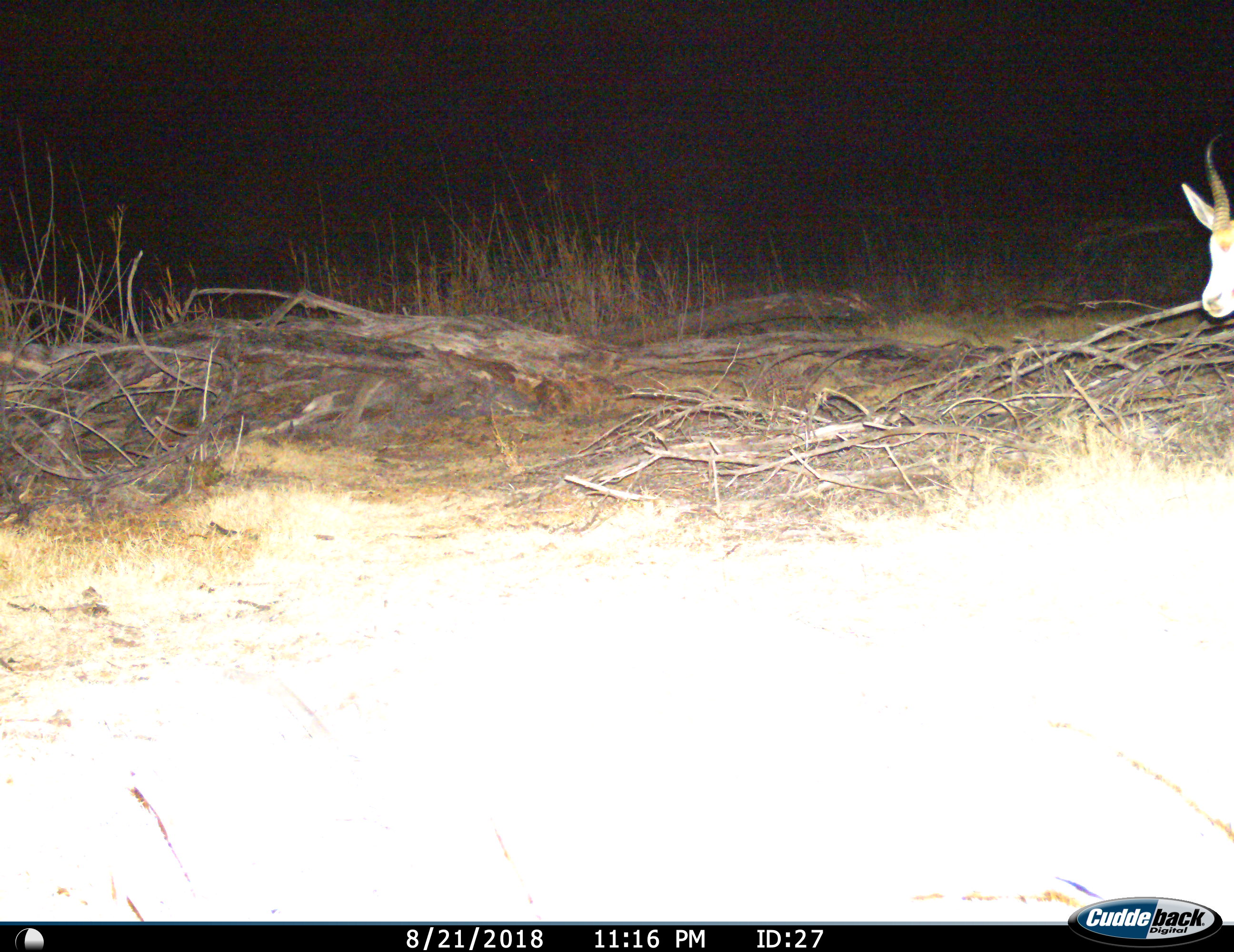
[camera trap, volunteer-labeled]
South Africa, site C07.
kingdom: Animalia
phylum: Chordata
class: Mammalia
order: Artiodactyla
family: Bovidae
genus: Antidorcas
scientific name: Antidorcas marsupialis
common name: springbok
Springbok (Antidorcas marsupialis), count 1. Behavior (volunteer vote fractions): standing 50%, resting 0%, moving 50%, interacting 0%. Young present (vote fraction): 0%. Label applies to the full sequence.